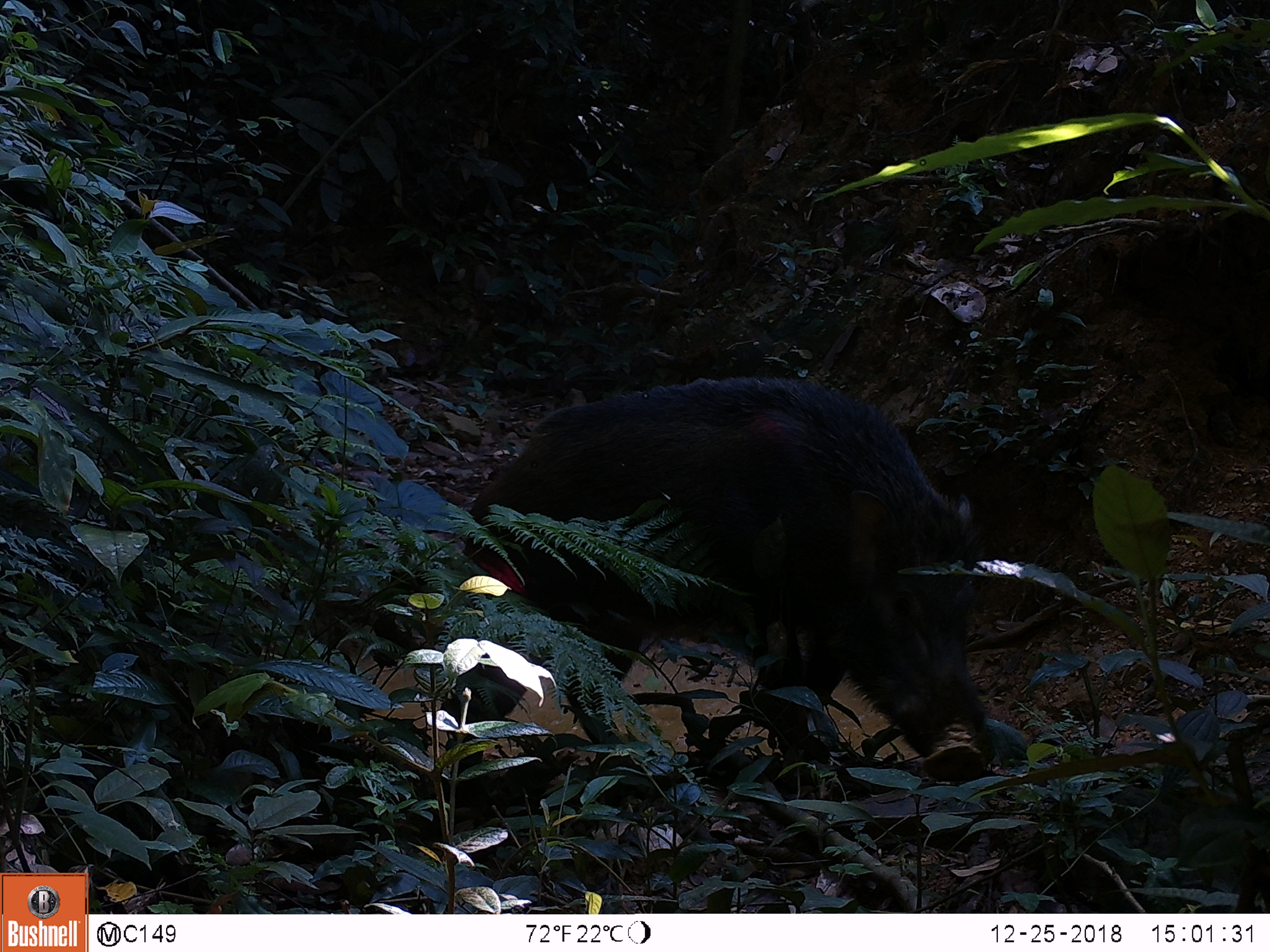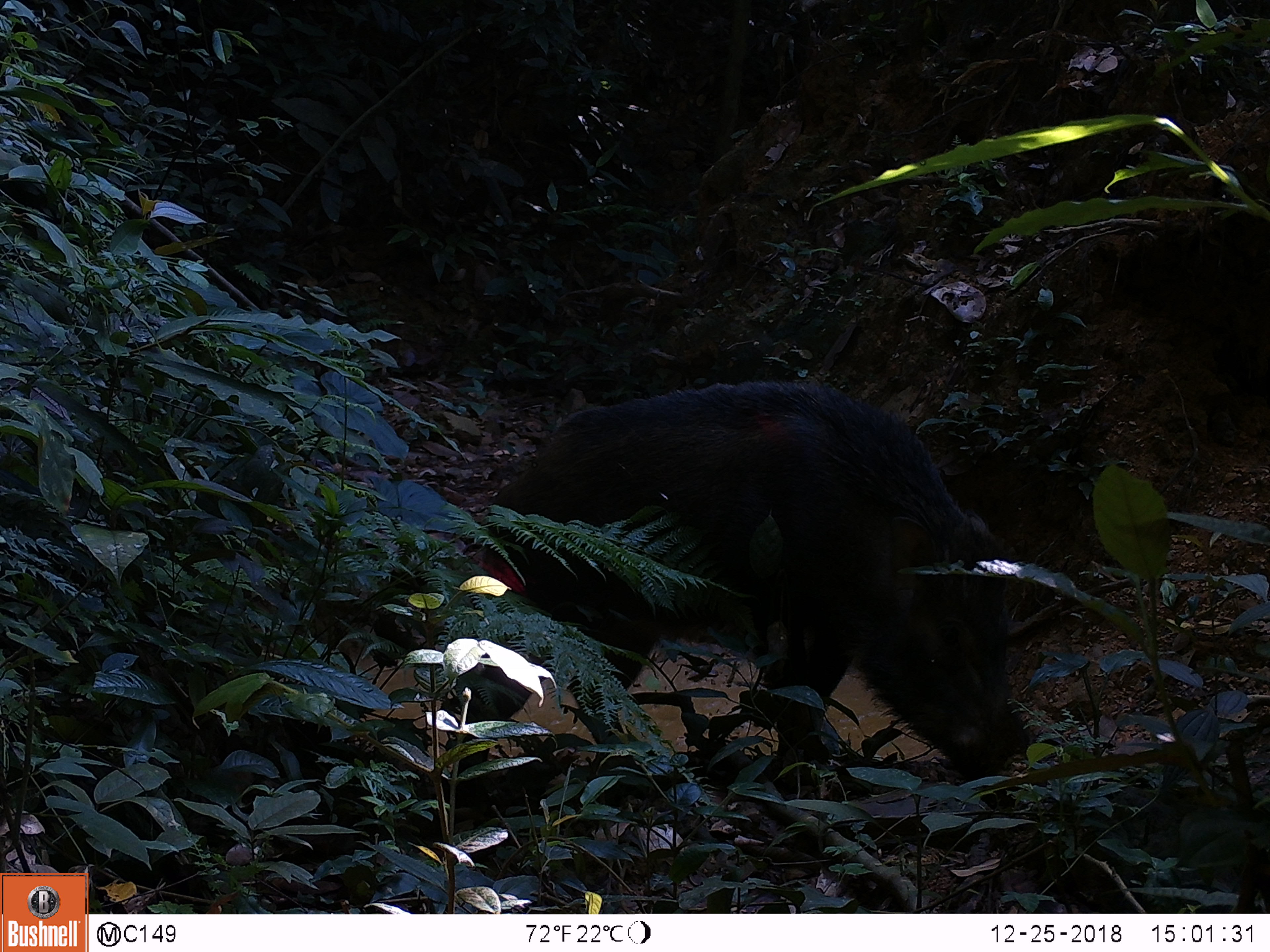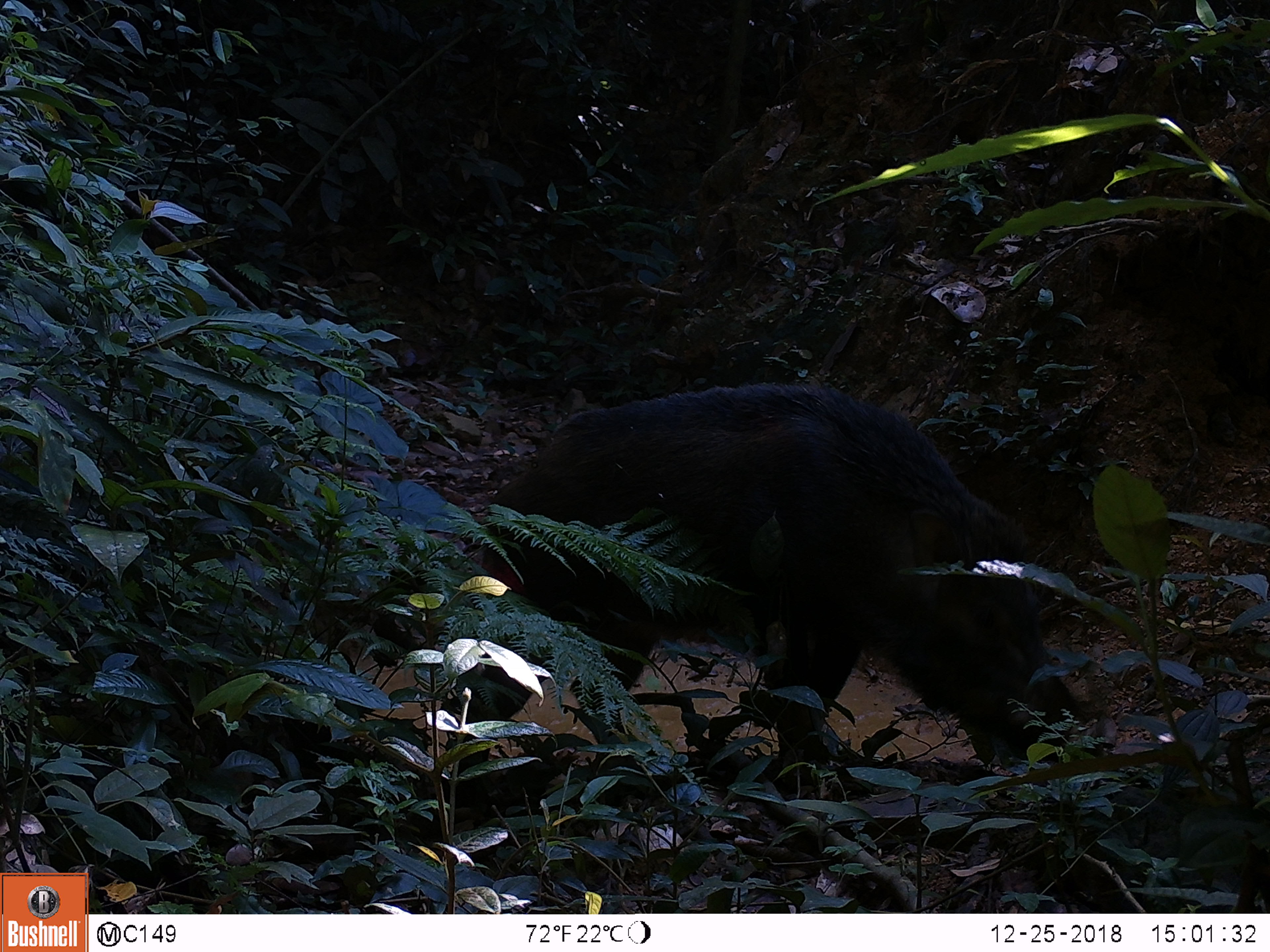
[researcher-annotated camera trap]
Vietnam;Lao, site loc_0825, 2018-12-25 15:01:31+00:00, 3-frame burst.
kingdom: Animalia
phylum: Chordata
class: Mammalia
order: Artiodactyla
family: Suidae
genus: Sus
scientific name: Sus scrofa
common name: eurasian wild pig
Eurasian wild pig (Sus scrofa). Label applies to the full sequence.